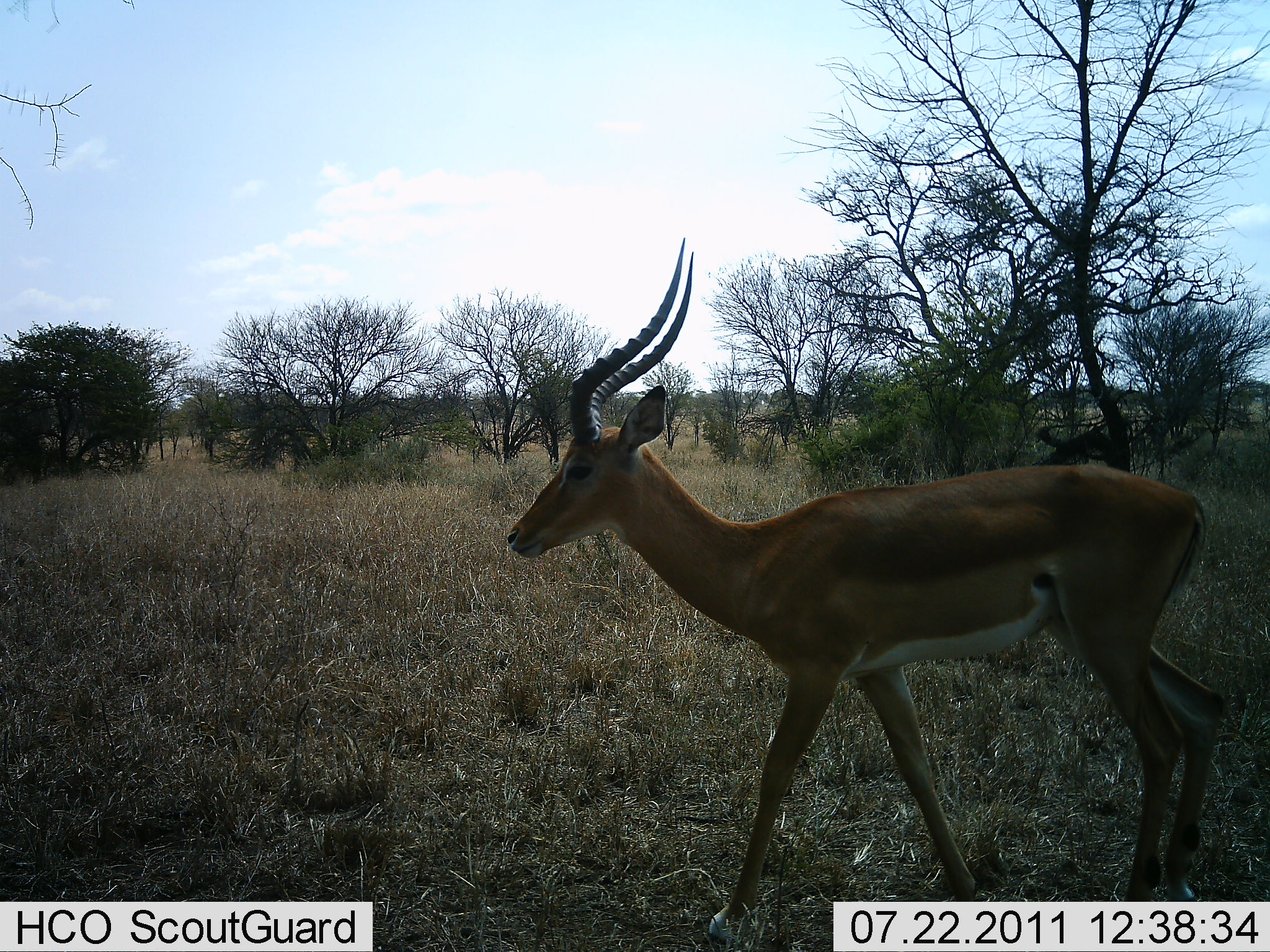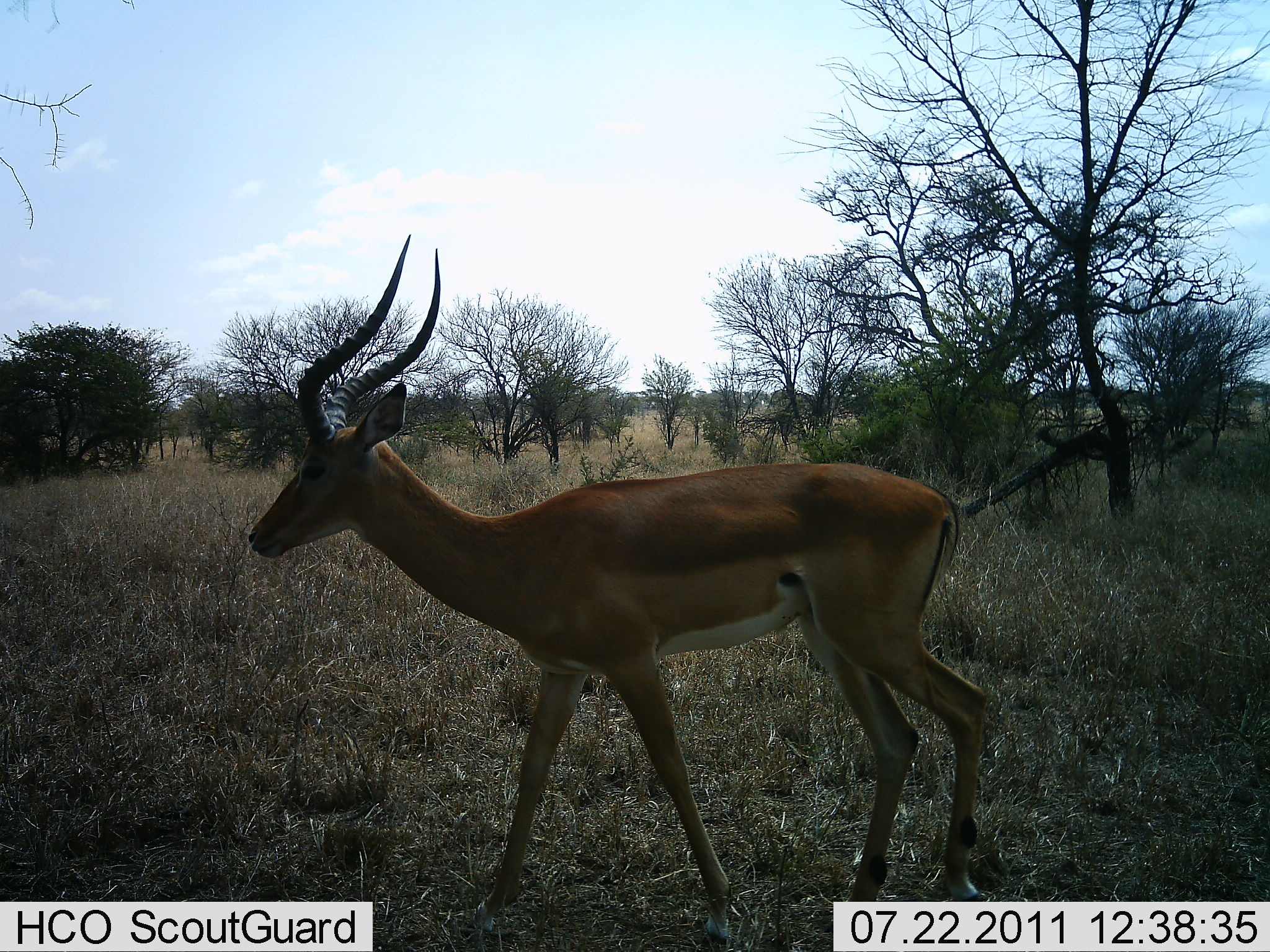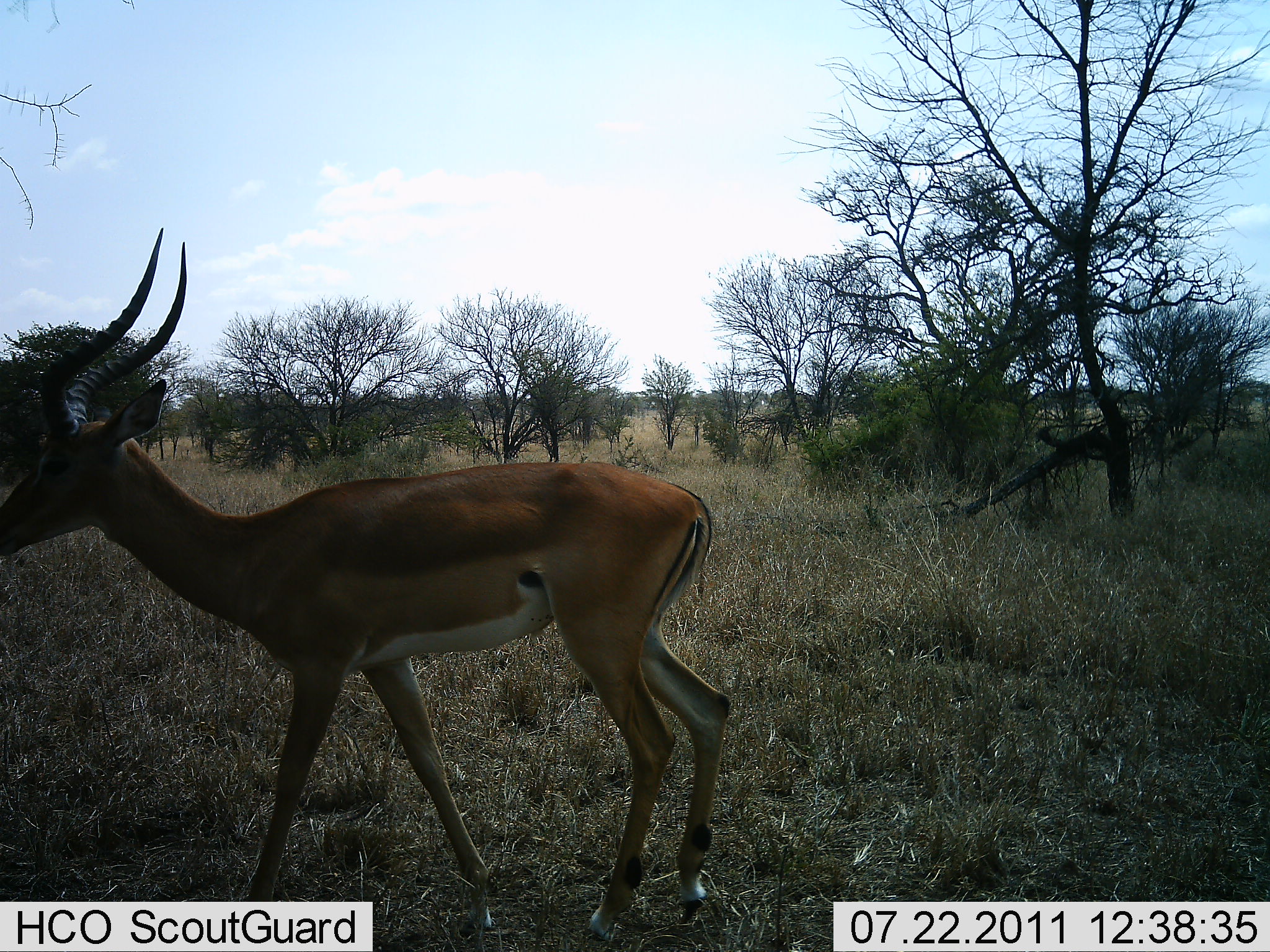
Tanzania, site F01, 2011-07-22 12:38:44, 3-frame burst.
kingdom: Animalia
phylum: Chordata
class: Mammalia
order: Artiodactyla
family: Bovidae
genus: Aepyceros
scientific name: Aepyceros melampus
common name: impala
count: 1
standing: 0%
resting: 0%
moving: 100%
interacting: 0%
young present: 0%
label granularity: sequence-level